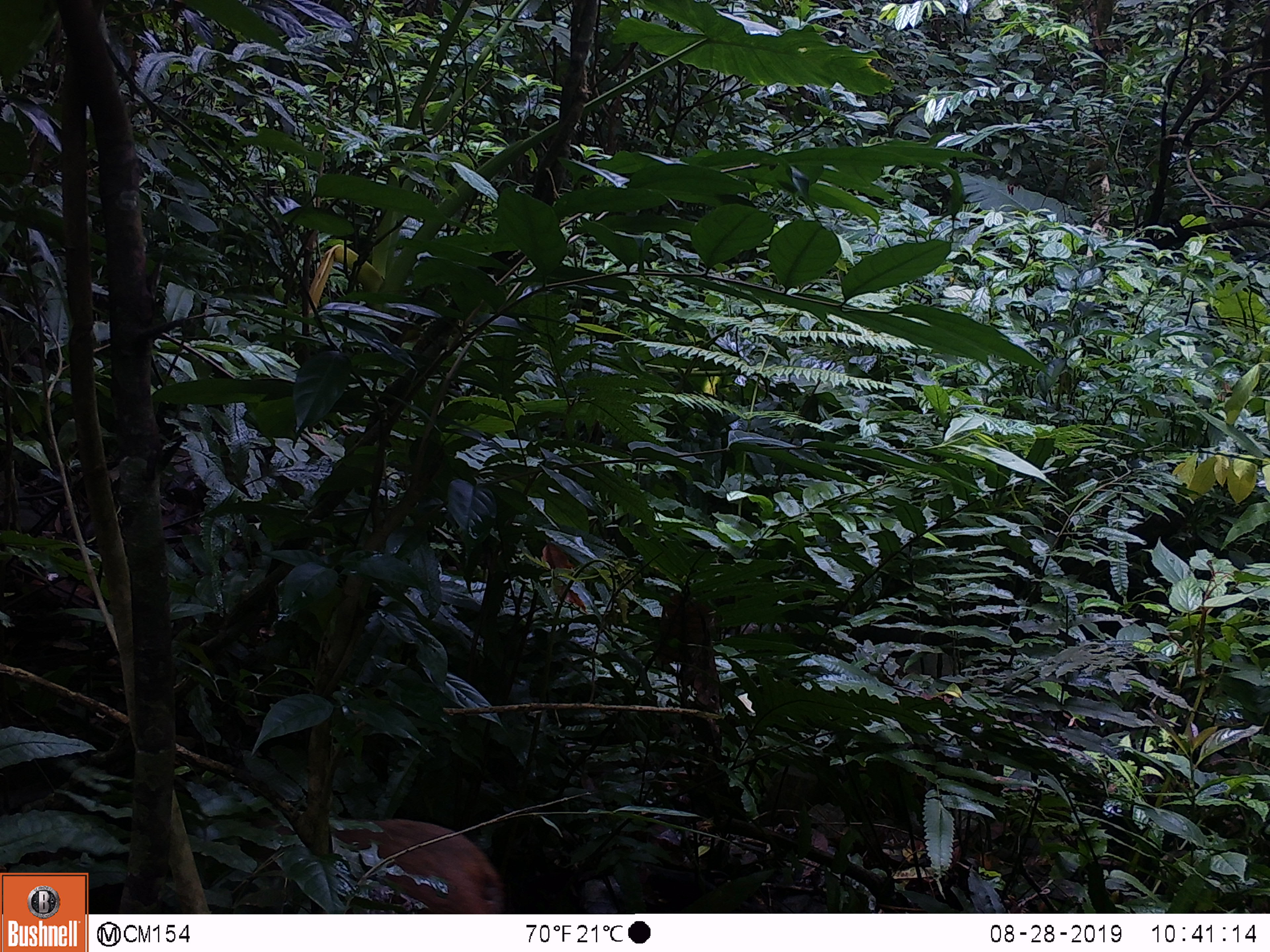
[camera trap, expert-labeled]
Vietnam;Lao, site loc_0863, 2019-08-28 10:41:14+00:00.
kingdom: Animalia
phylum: Chordata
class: Mammalia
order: Primates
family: Cercopithecidae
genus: Macaca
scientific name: Macaca arctoides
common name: stump-tailed macaque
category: stump tailed macaque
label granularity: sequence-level